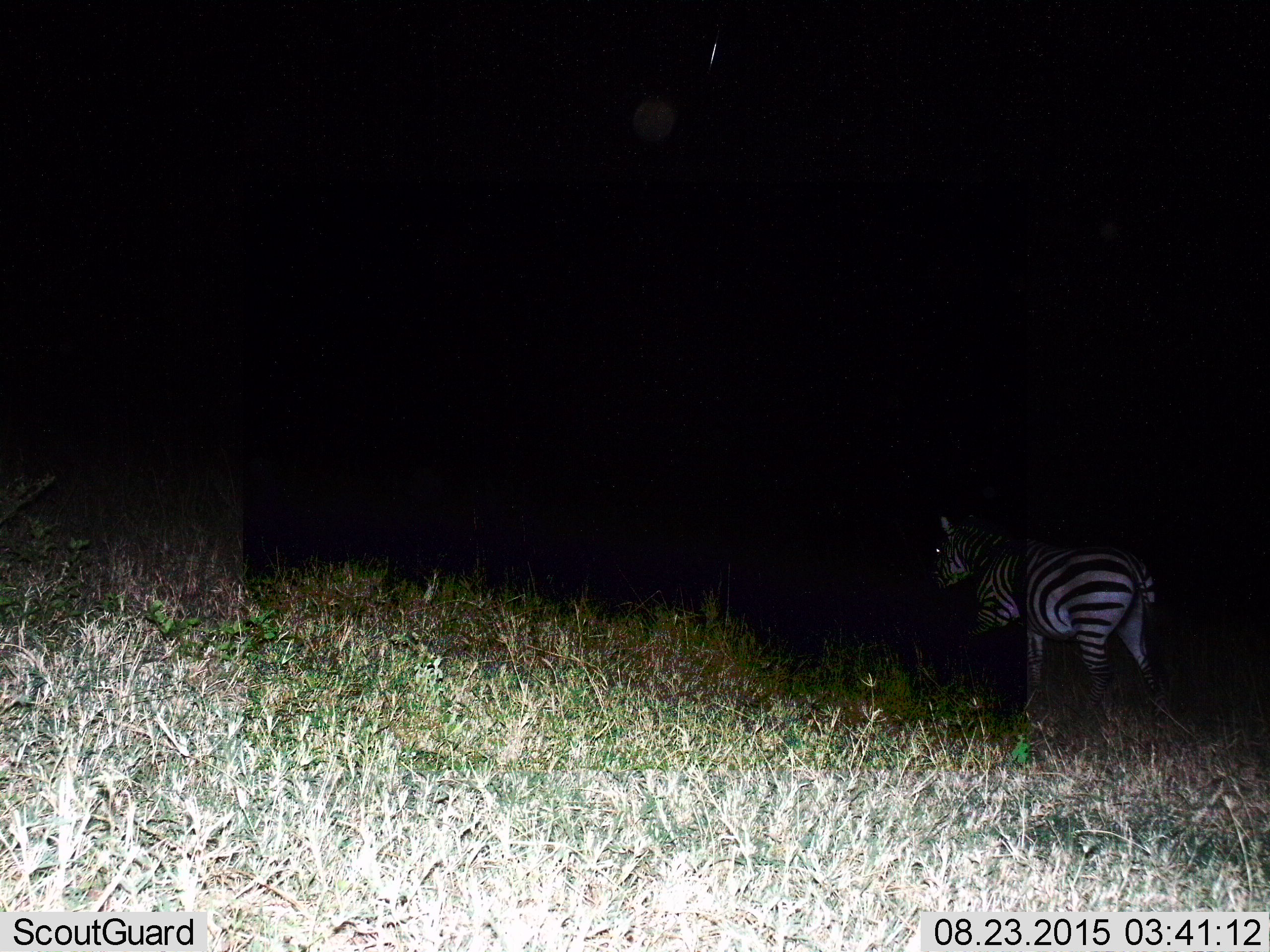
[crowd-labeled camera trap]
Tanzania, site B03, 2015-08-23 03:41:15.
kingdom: Animalia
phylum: Chordata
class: Mammalia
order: Perissodactyla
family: Equidae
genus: Equus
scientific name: Equus quagga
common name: plains zebra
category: zebra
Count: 1.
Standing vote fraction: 35%.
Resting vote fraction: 0%.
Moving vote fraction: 70%.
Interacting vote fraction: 0%.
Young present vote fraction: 5%.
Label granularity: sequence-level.